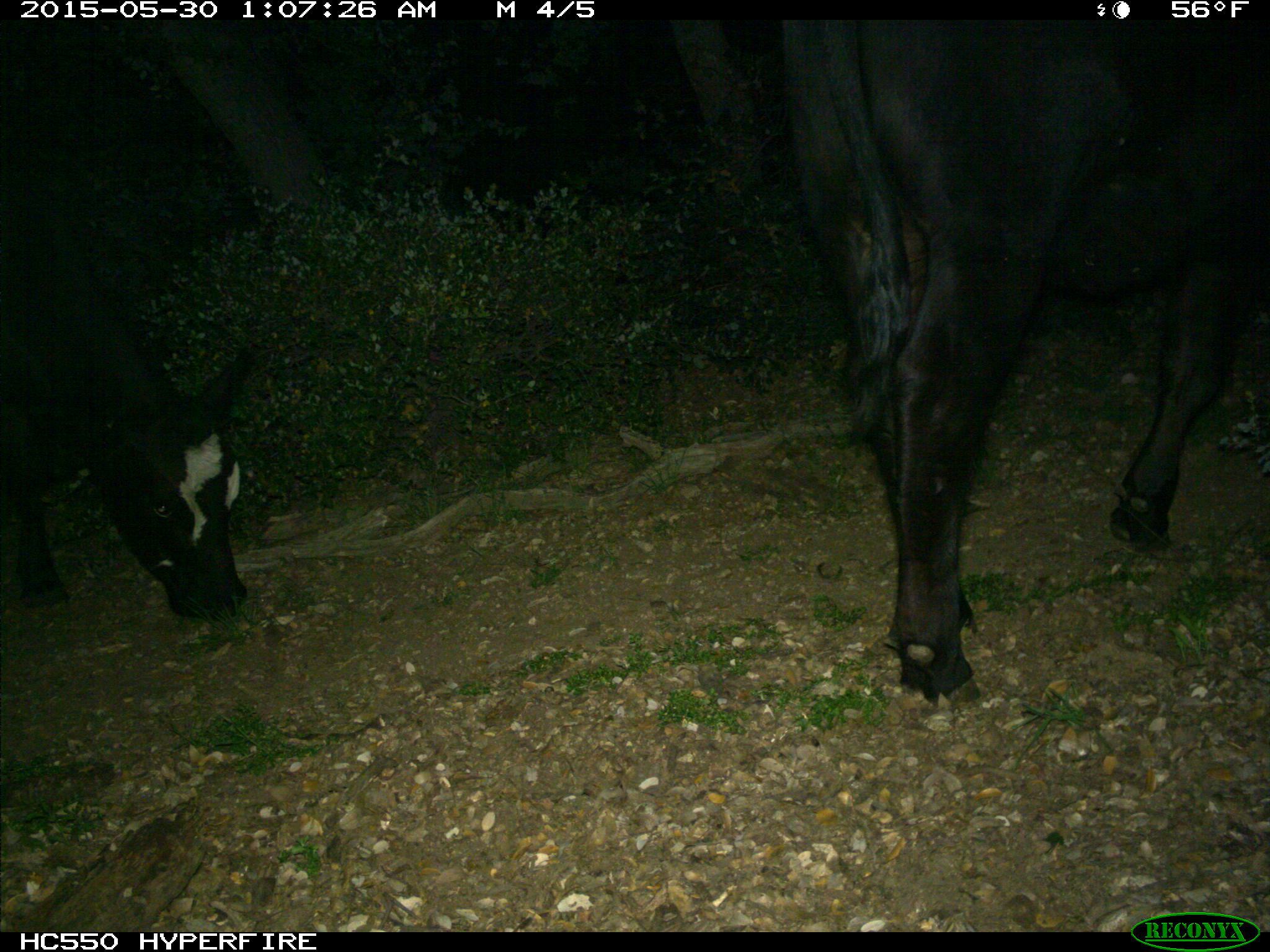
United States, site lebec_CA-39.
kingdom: Animalia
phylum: Chordata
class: Mammalia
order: Artiodactyla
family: Bovidae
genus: Bos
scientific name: Bos taurus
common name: domestic cow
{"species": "Bos taurus (domestic cow)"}